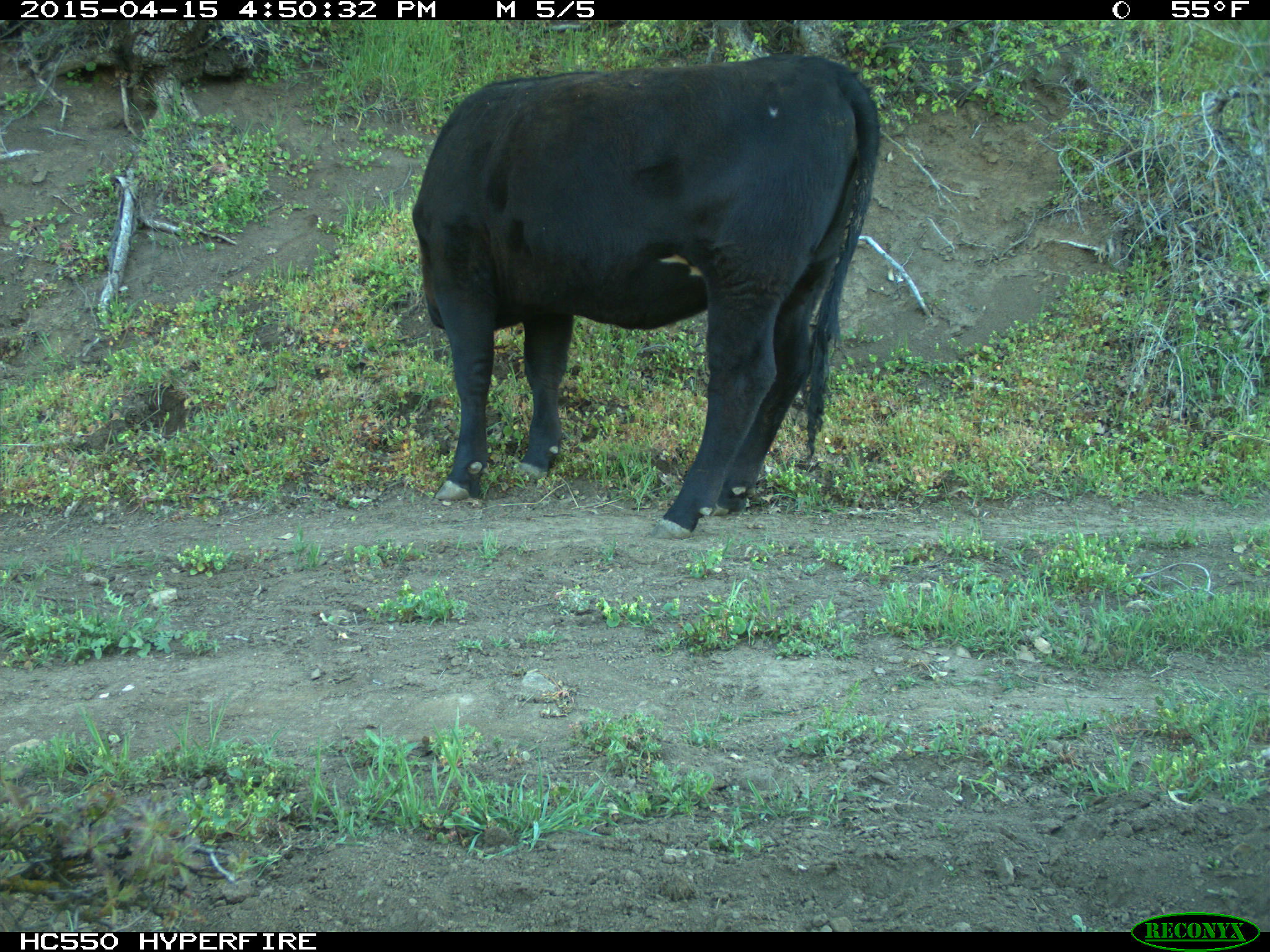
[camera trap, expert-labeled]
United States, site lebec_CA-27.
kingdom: Animalia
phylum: Chordata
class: Mammalia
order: Artiodactyla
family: Bovidae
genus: Bos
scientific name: Bos taurus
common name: domestic cow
Bos taurus (domestic cow).